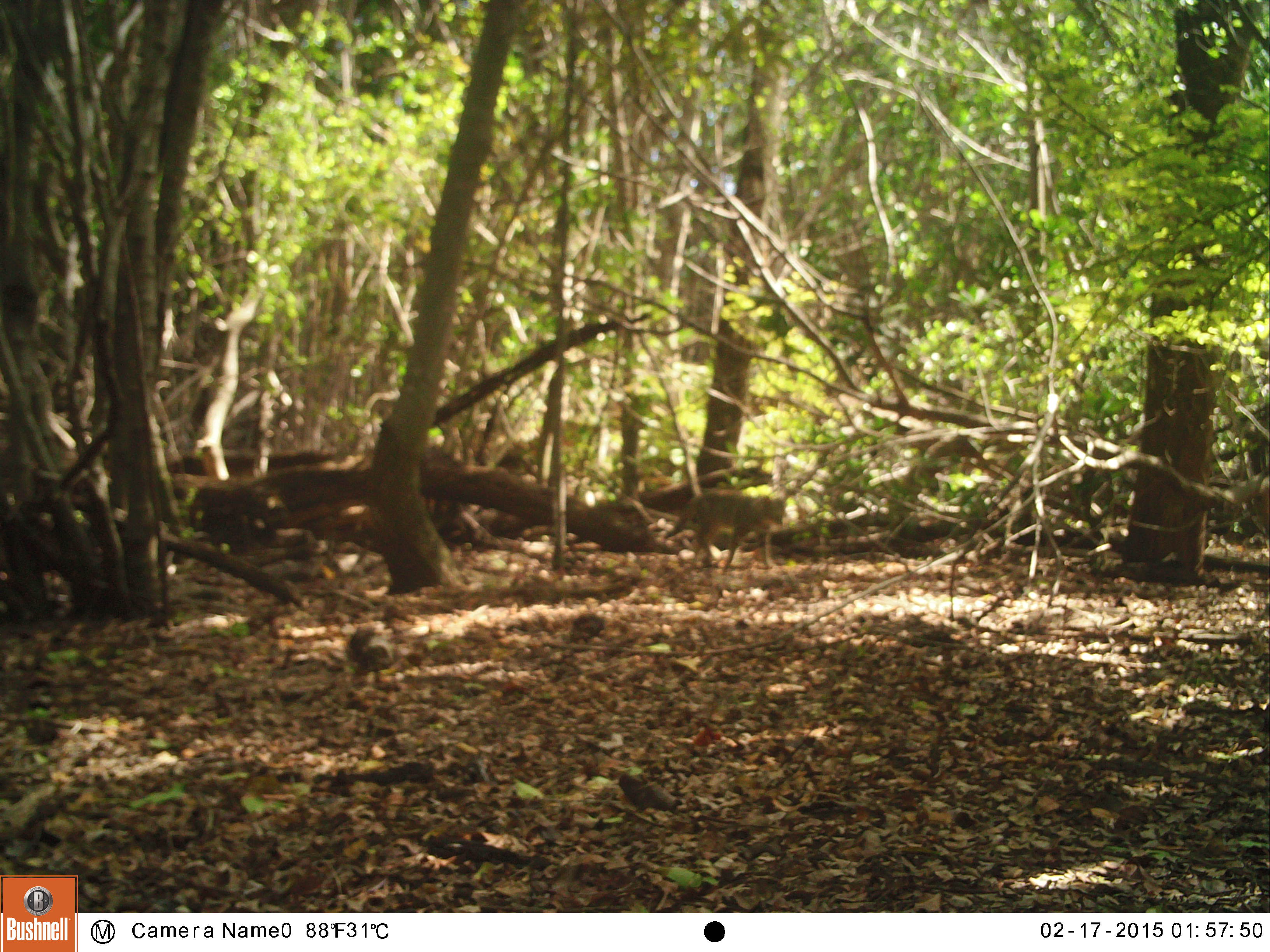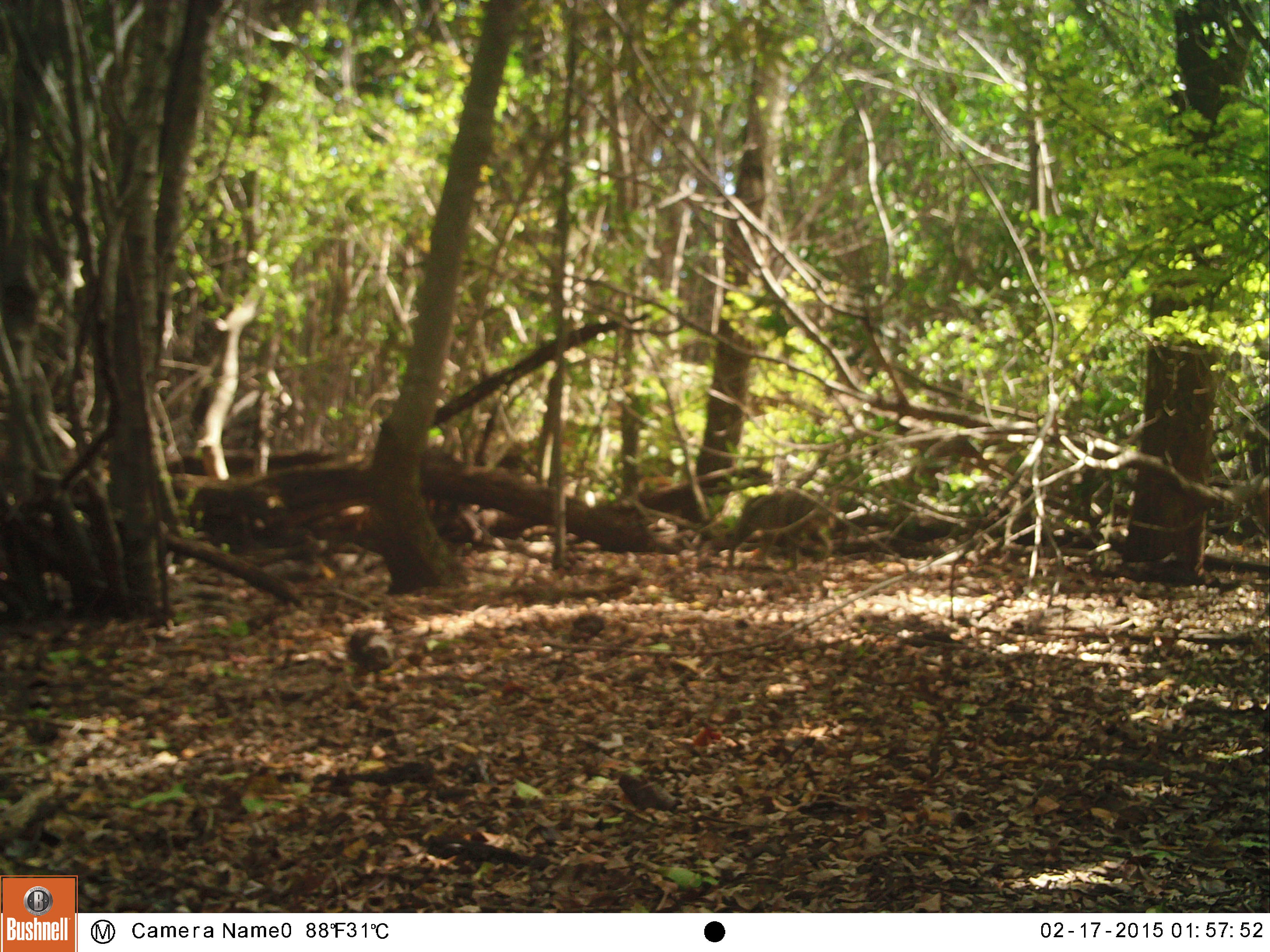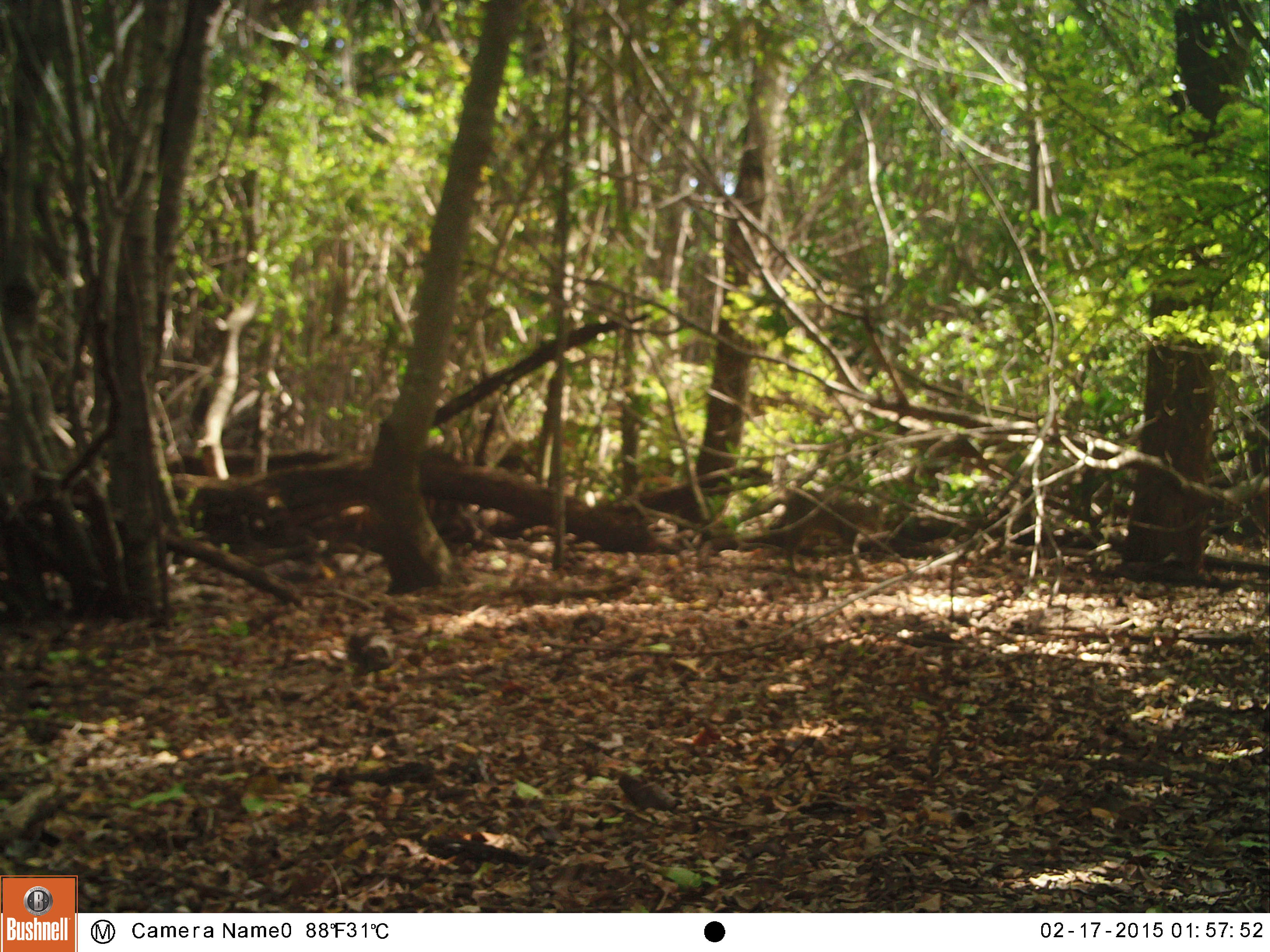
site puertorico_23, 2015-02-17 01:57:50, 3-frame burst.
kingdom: Animalia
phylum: Chordata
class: Mammalia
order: Carnivora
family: Felidae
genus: Felis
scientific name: Felis catus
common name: cat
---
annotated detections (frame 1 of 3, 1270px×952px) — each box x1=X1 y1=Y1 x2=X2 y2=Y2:
cat: x1=660 y1=486 x2=792 y2=577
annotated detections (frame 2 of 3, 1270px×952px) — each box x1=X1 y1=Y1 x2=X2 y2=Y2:
cat: x1=713 y1=478 x2=854 y2=575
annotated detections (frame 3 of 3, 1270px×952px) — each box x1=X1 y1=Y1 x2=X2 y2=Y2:
cat: x1=767 y1=484 x2=896 y2=585